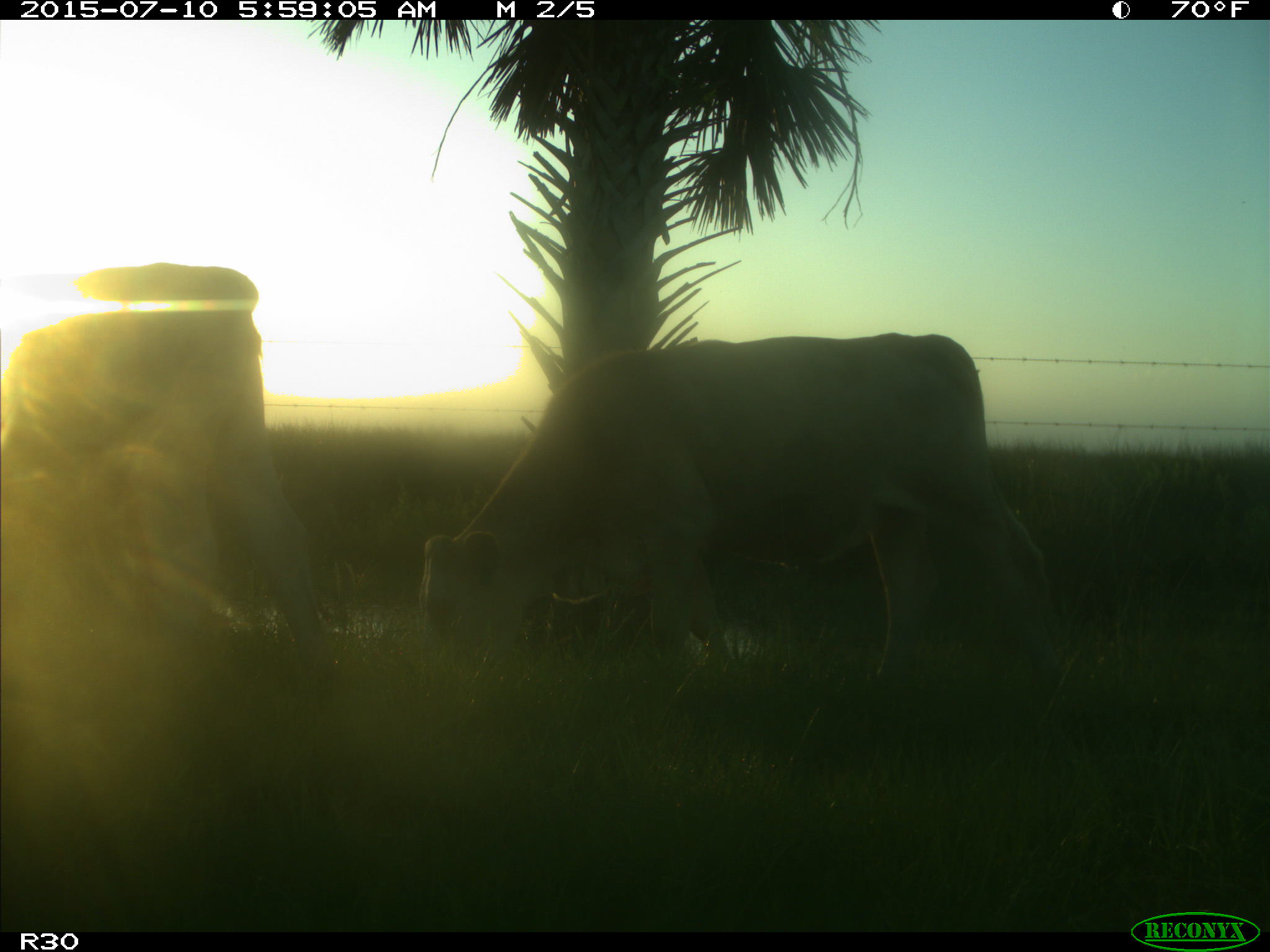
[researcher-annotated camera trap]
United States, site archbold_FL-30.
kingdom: Animalia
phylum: Chordata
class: Mammalia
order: Artiodactyla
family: Bovidae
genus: Bos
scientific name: Bos taurus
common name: domestic cow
Bos taurus (domestic cow).